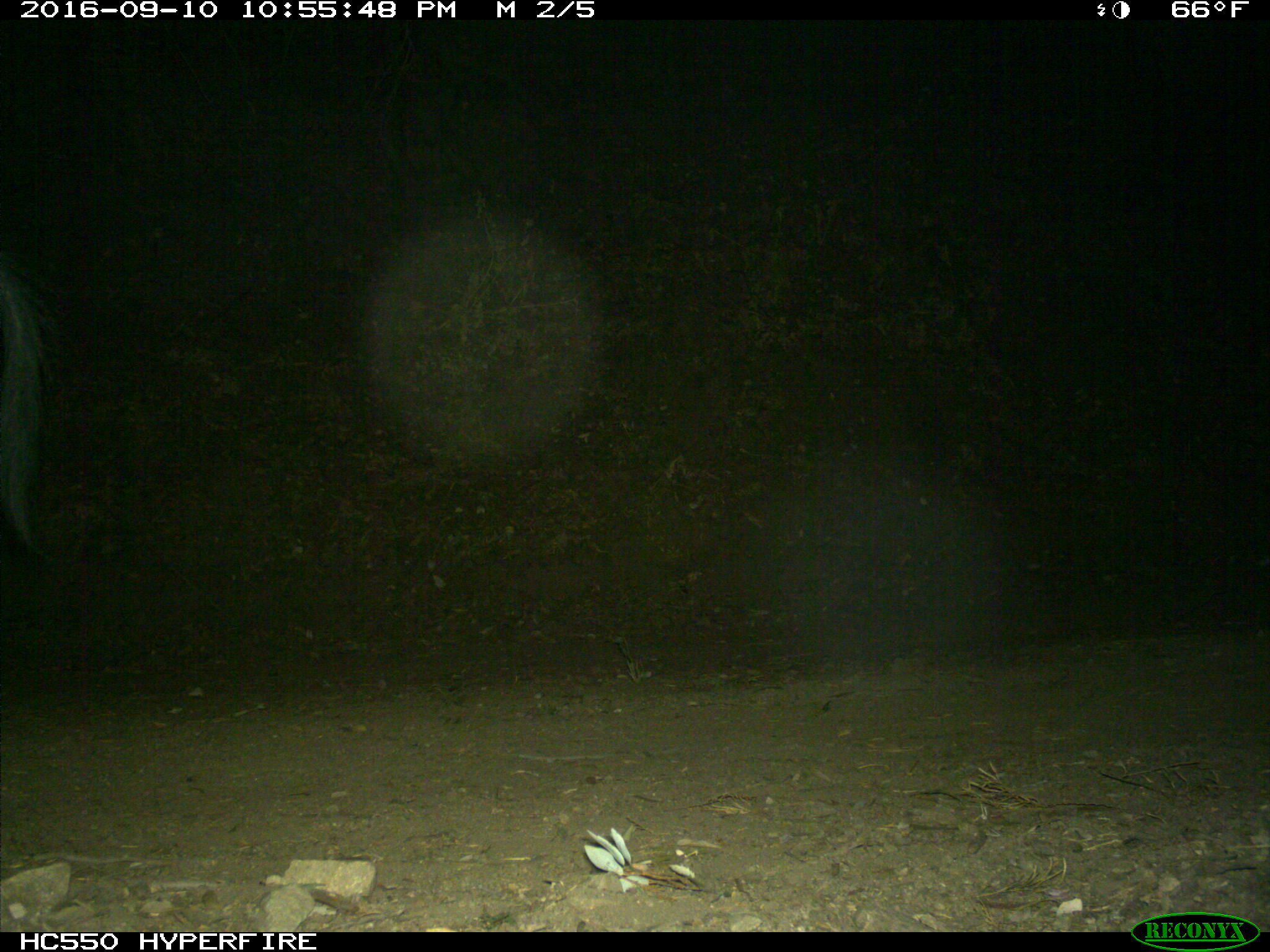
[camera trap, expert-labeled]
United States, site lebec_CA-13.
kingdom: Animalia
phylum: Chordata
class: Mammalia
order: Artiodactyla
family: Suidae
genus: Sus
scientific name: Sus scrofa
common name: wild boar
Sus scrofa (wild boar).